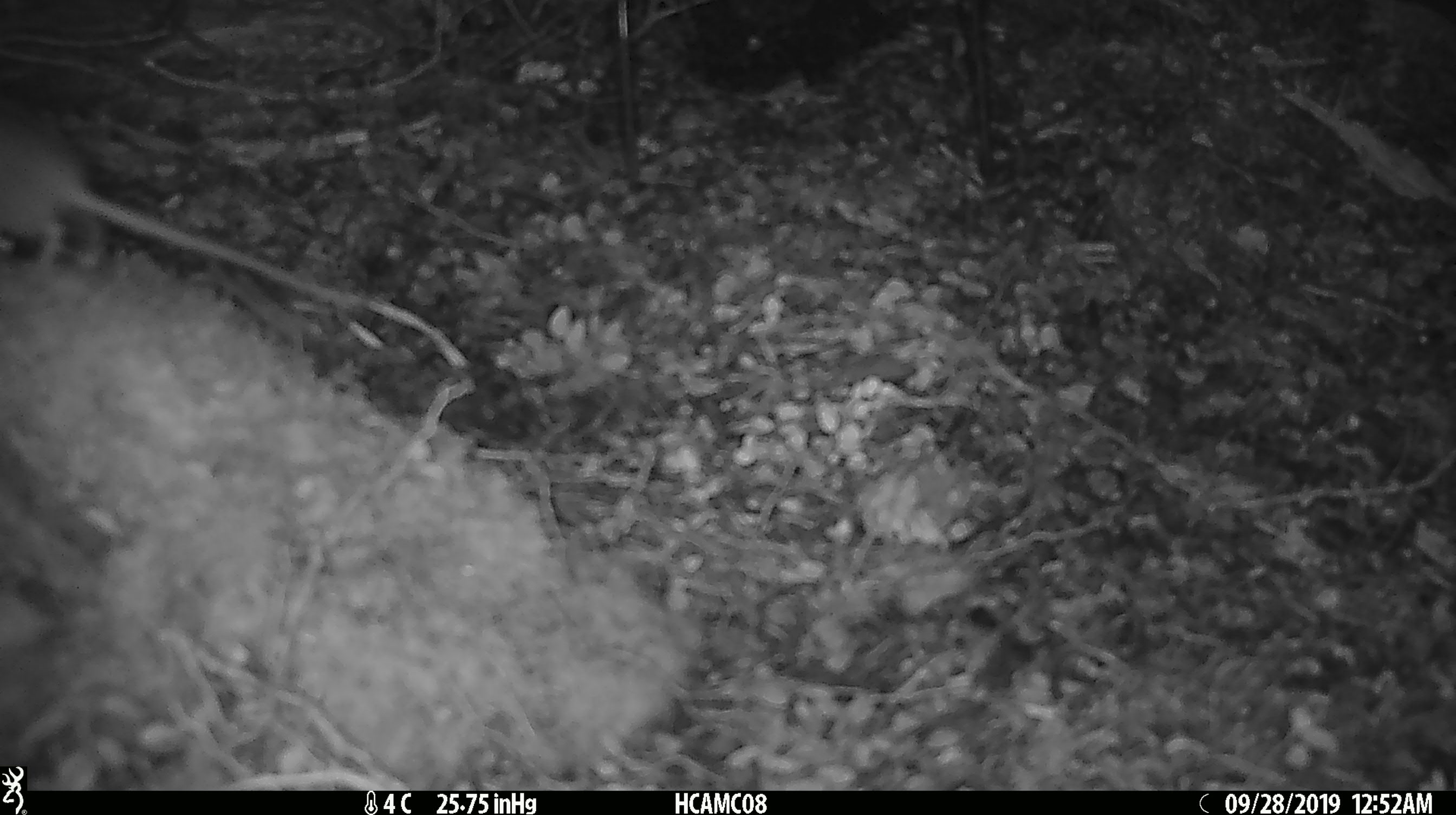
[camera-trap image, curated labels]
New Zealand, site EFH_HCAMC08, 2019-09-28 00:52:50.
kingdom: Animalia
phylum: Chordata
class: Mammalia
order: Rodentia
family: Muridae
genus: Mus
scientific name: Mus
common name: mouse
Mouse (Mus).